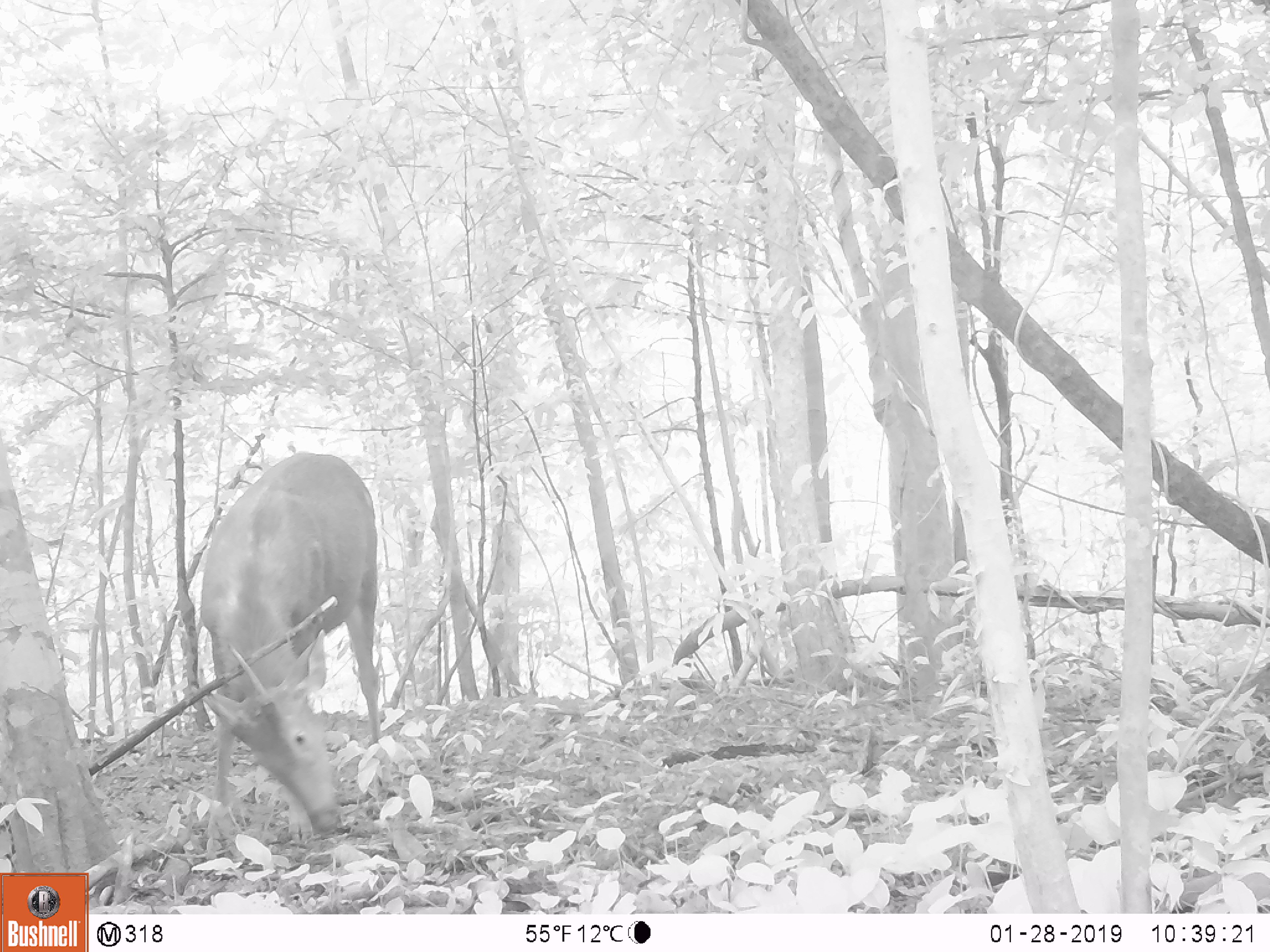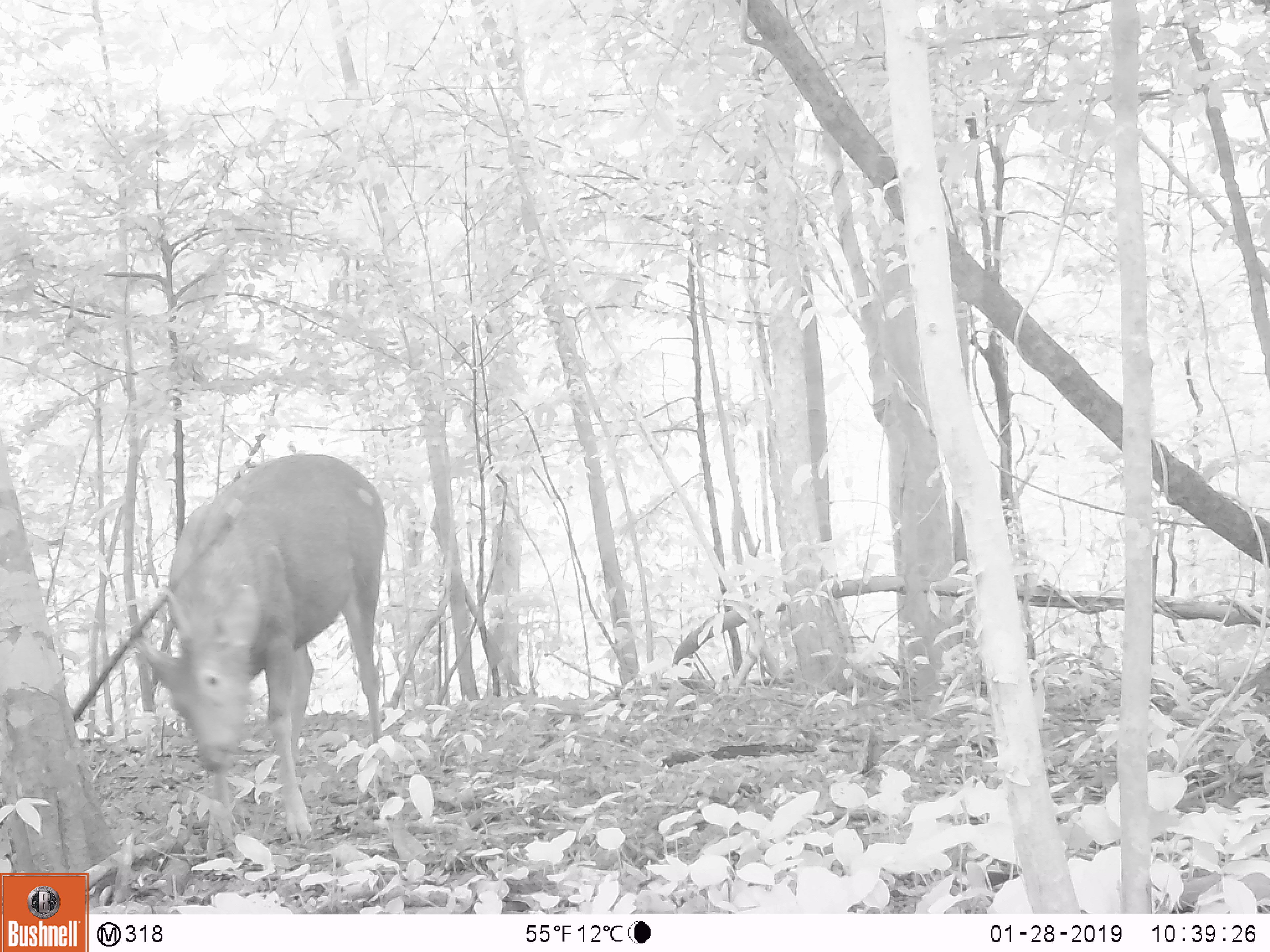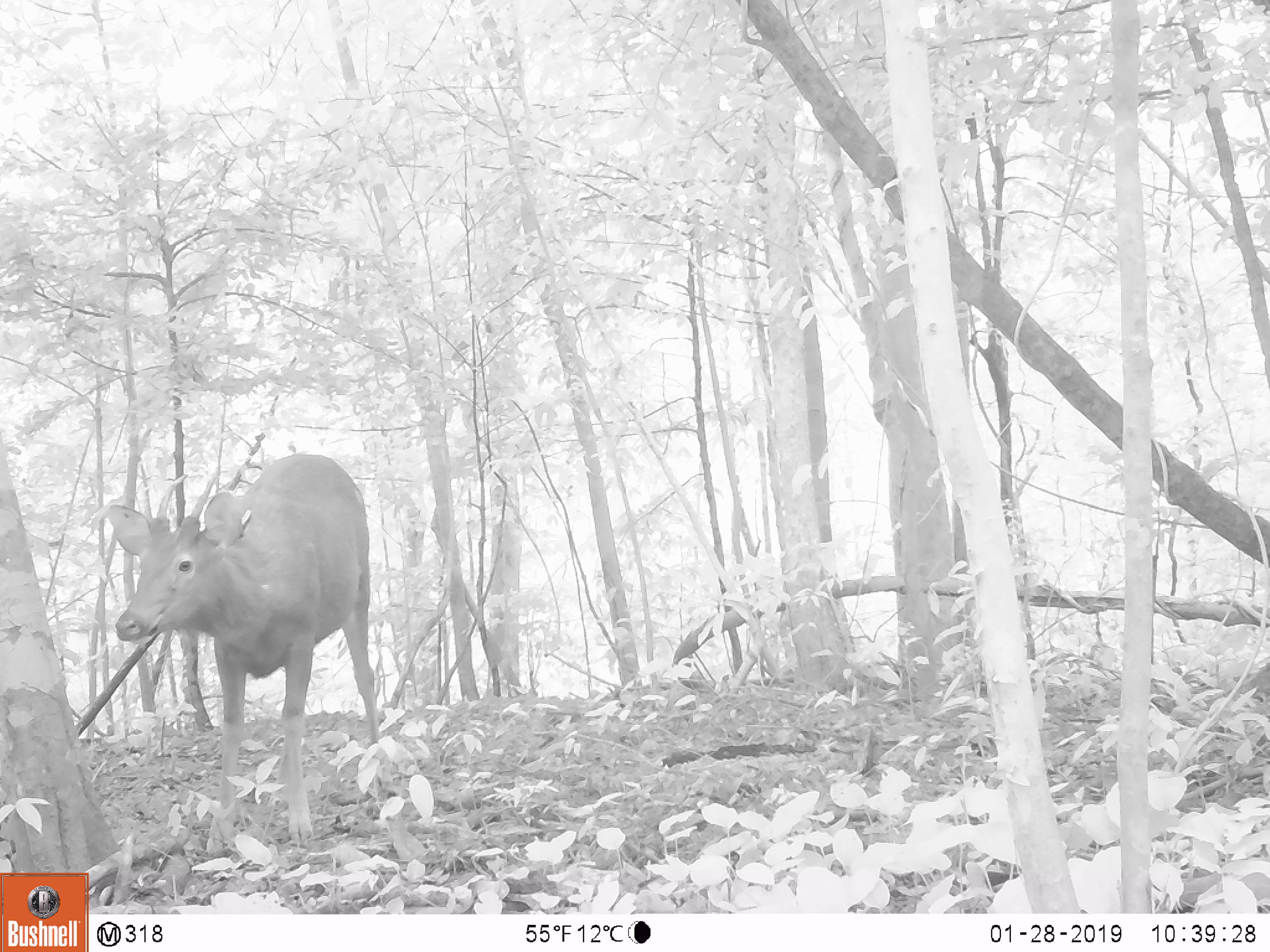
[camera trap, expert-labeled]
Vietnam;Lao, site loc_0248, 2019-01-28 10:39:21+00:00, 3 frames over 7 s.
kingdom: Animalia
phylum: Chordata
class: Mammalia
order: Artiodactyla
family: Cervidae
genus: Rusa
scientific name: Rusa unicolor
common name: sambar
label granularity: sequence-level